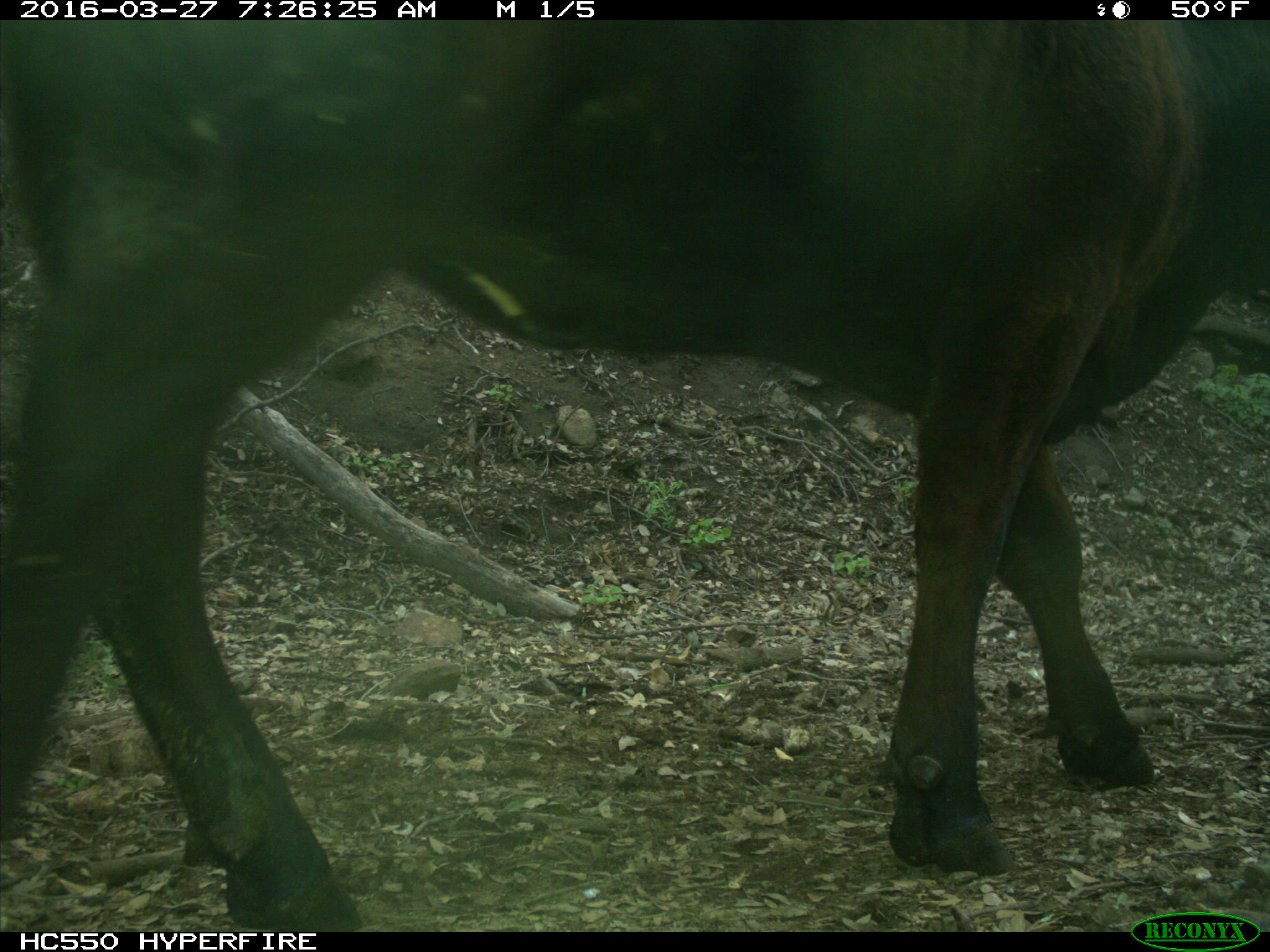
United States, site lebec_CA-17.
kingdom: Animalia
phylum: Chordata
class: Mammalia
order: Artiodactyla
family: Bovidae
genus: Bos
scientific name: Bos taurus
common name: domestic cow